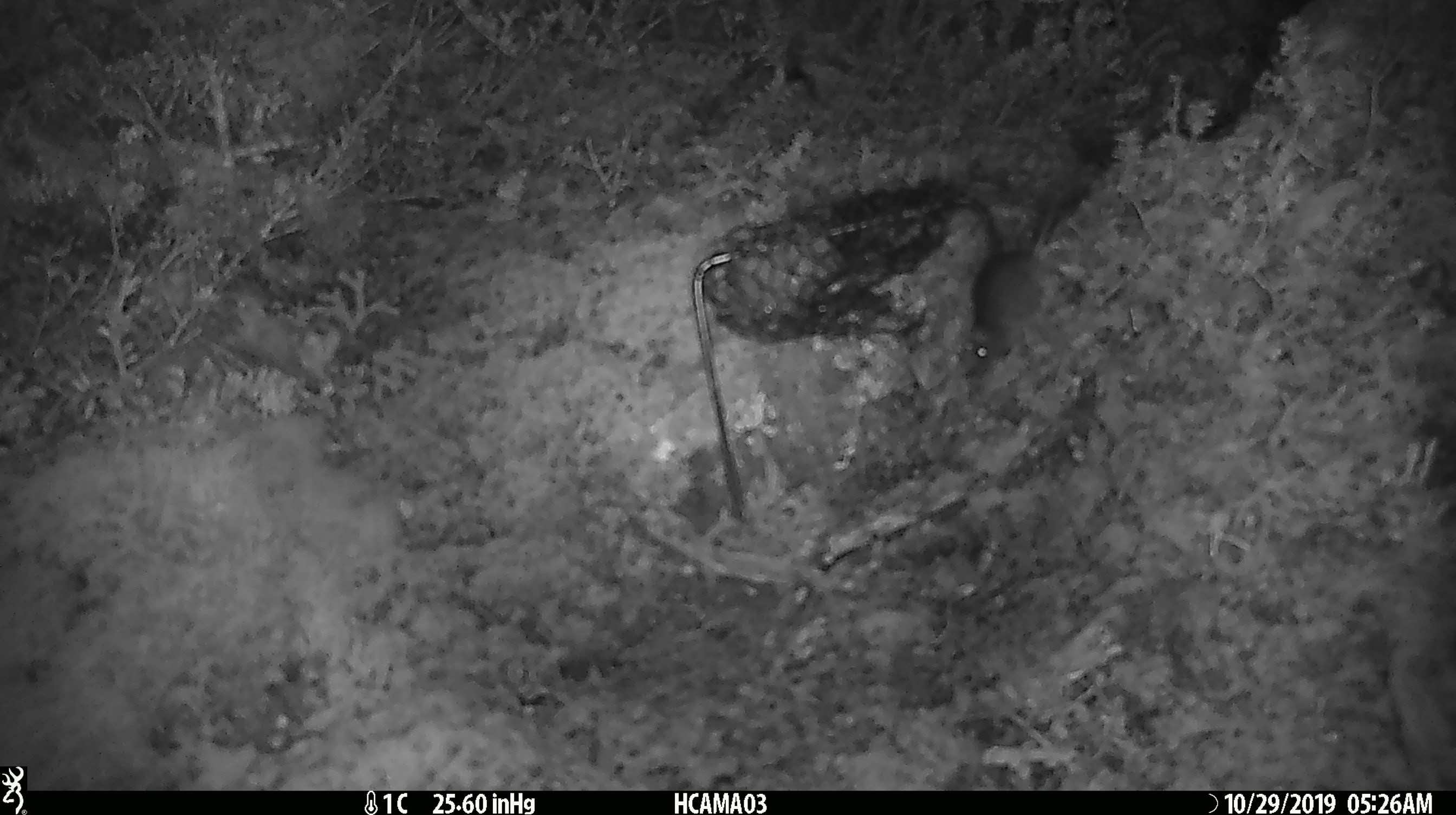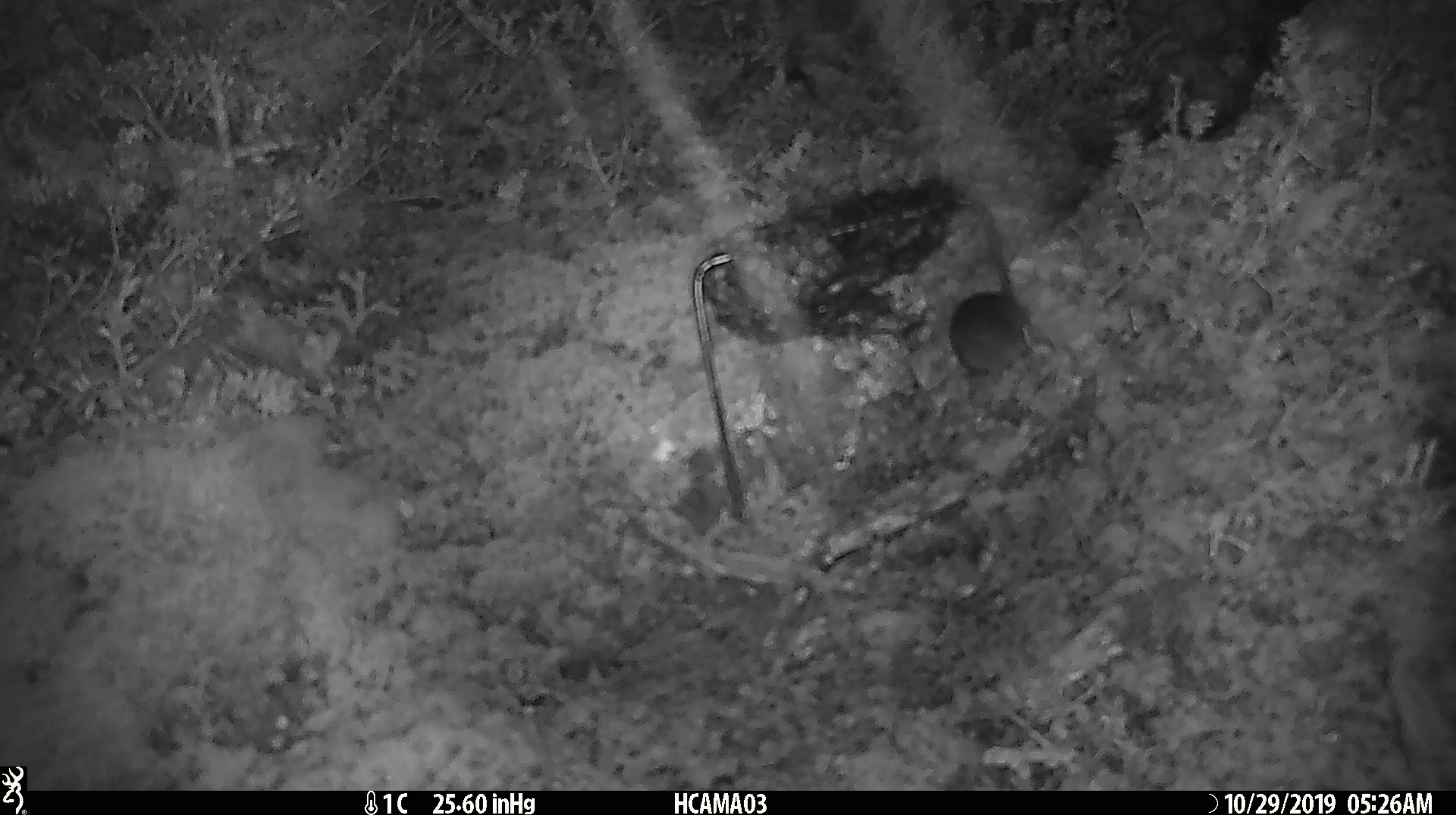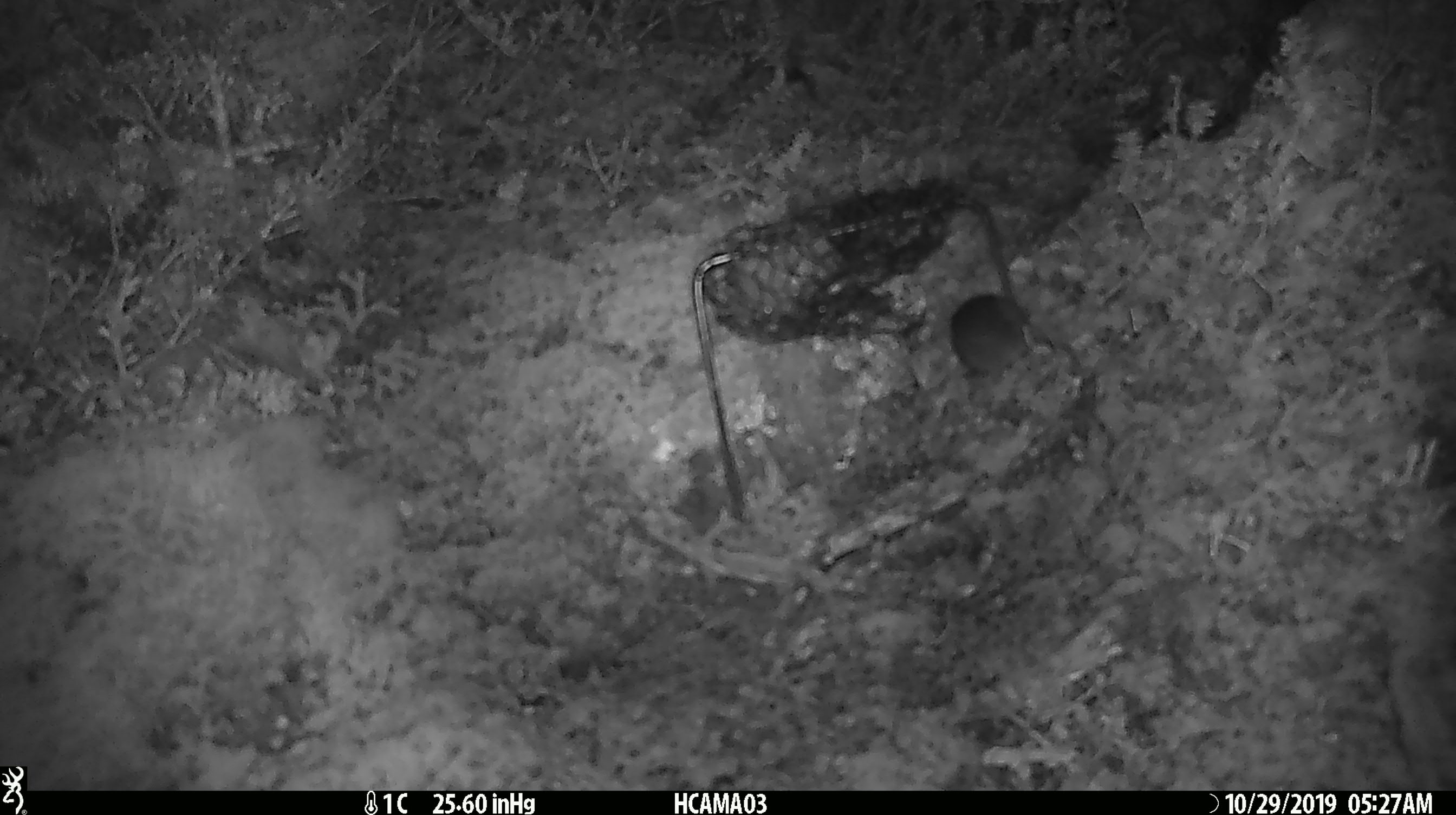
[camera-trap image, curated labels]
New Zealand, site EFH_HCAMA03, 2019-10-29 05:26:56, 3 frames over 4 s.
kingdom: Animalia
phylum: Chordata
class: Mammalia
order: Rodentia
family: Muridae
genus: Mus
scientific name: Mus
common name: mouse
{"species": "mouse (Mus)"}